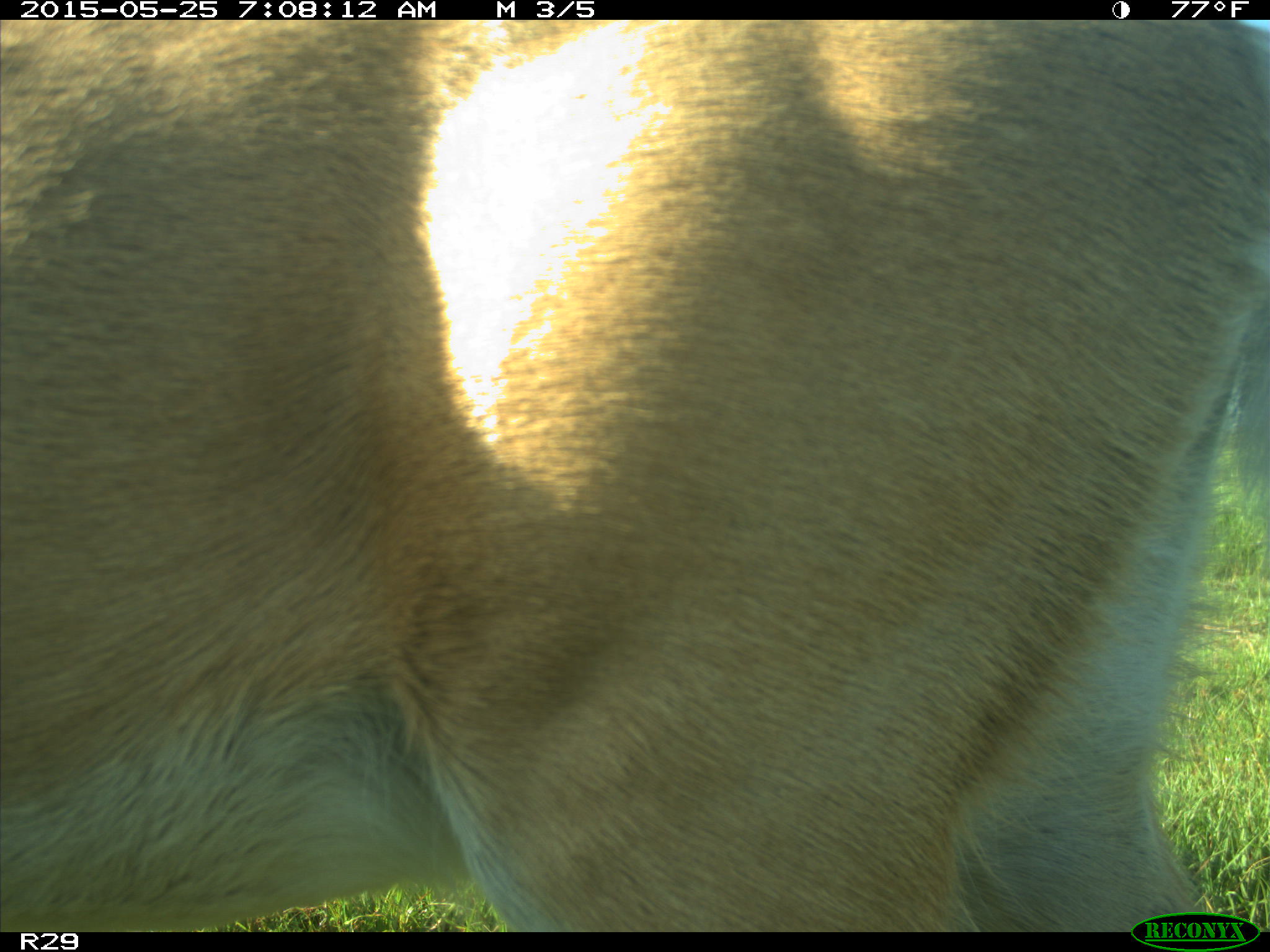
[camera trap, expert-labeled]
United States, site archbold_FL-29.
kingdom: Animalia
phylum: Chordata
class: Mammalia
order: Artiodactyla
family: Cervidae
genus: Odocoileus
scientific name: Odocoileus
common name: deer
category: unidentified deer